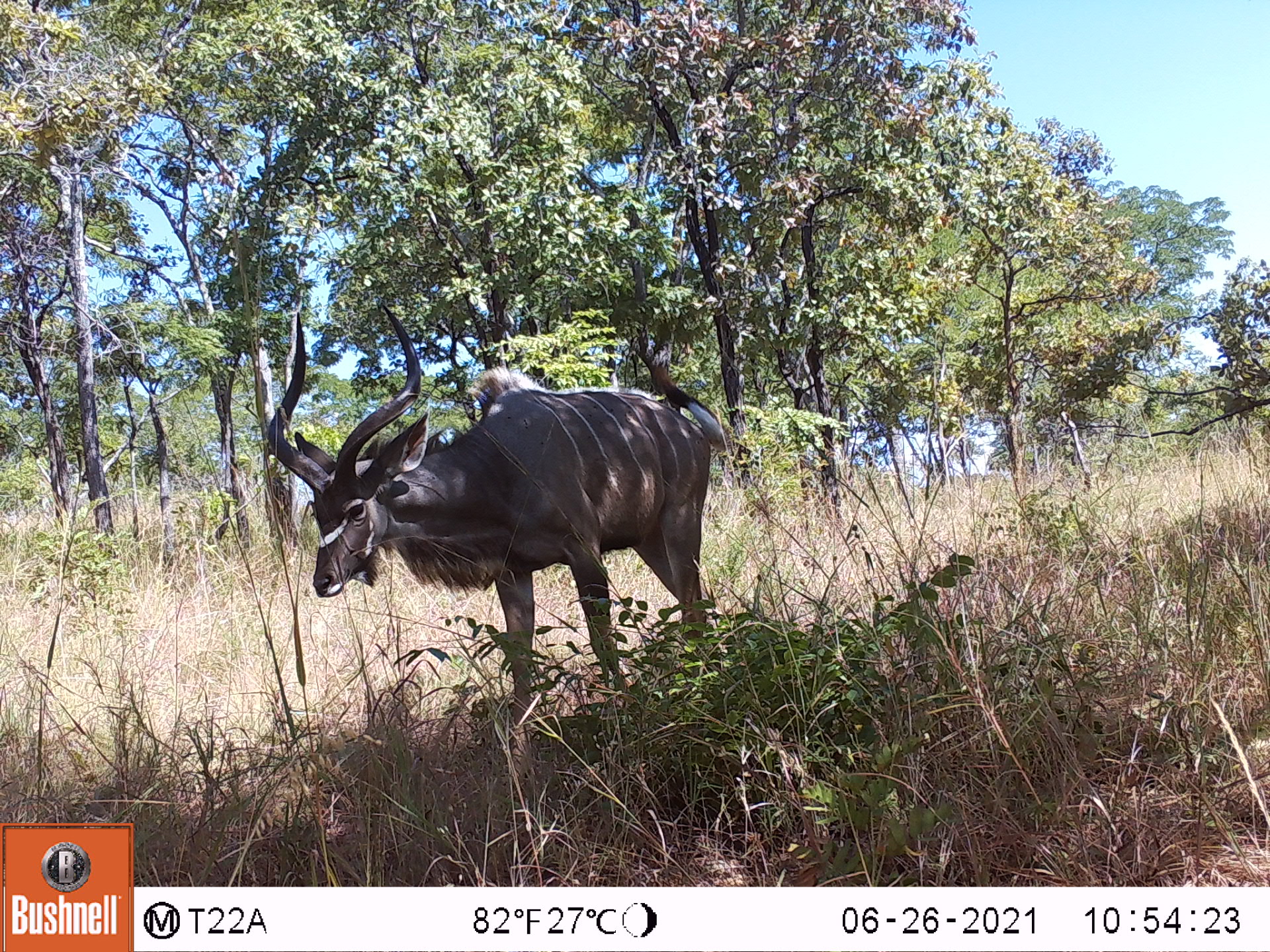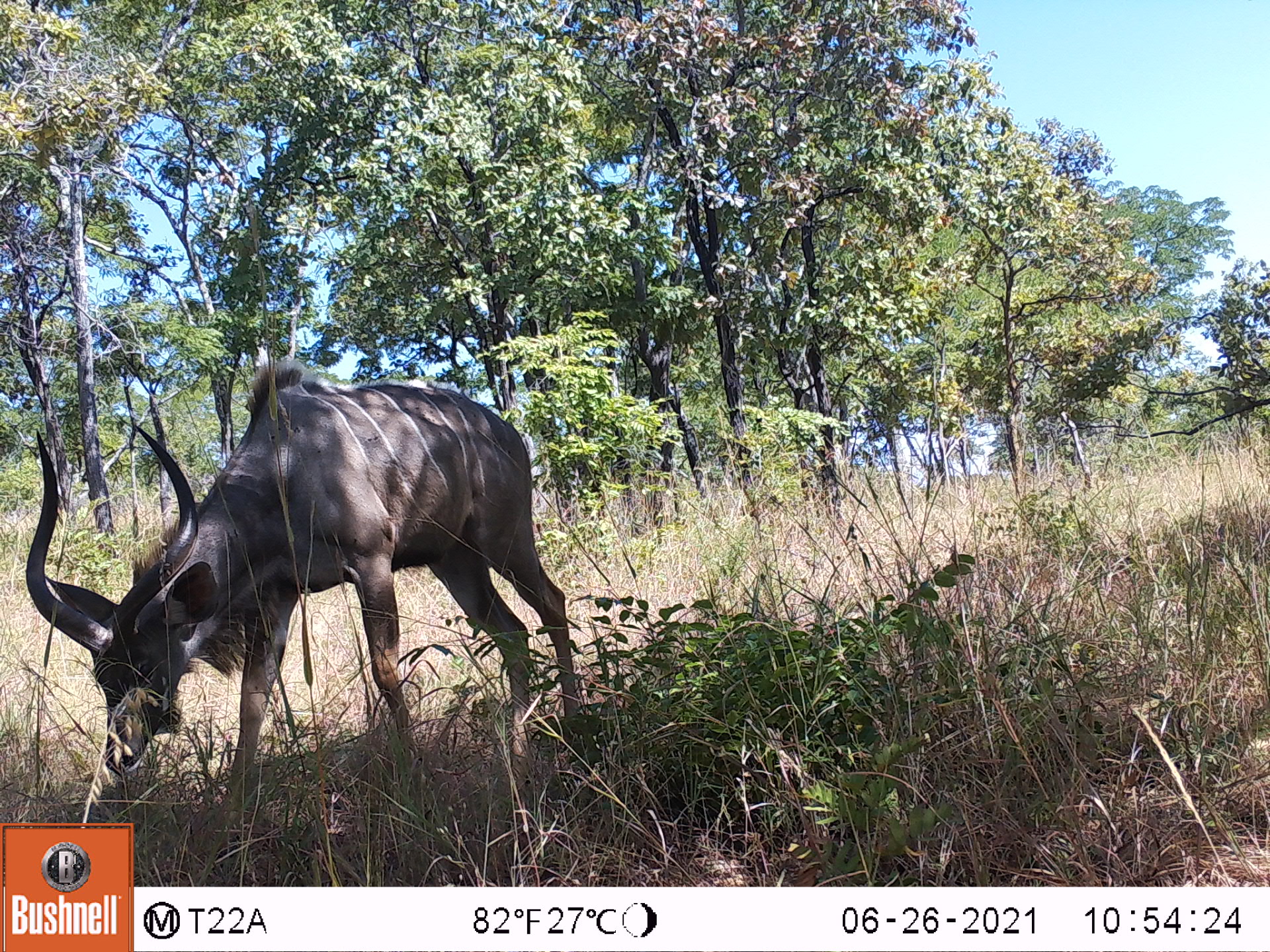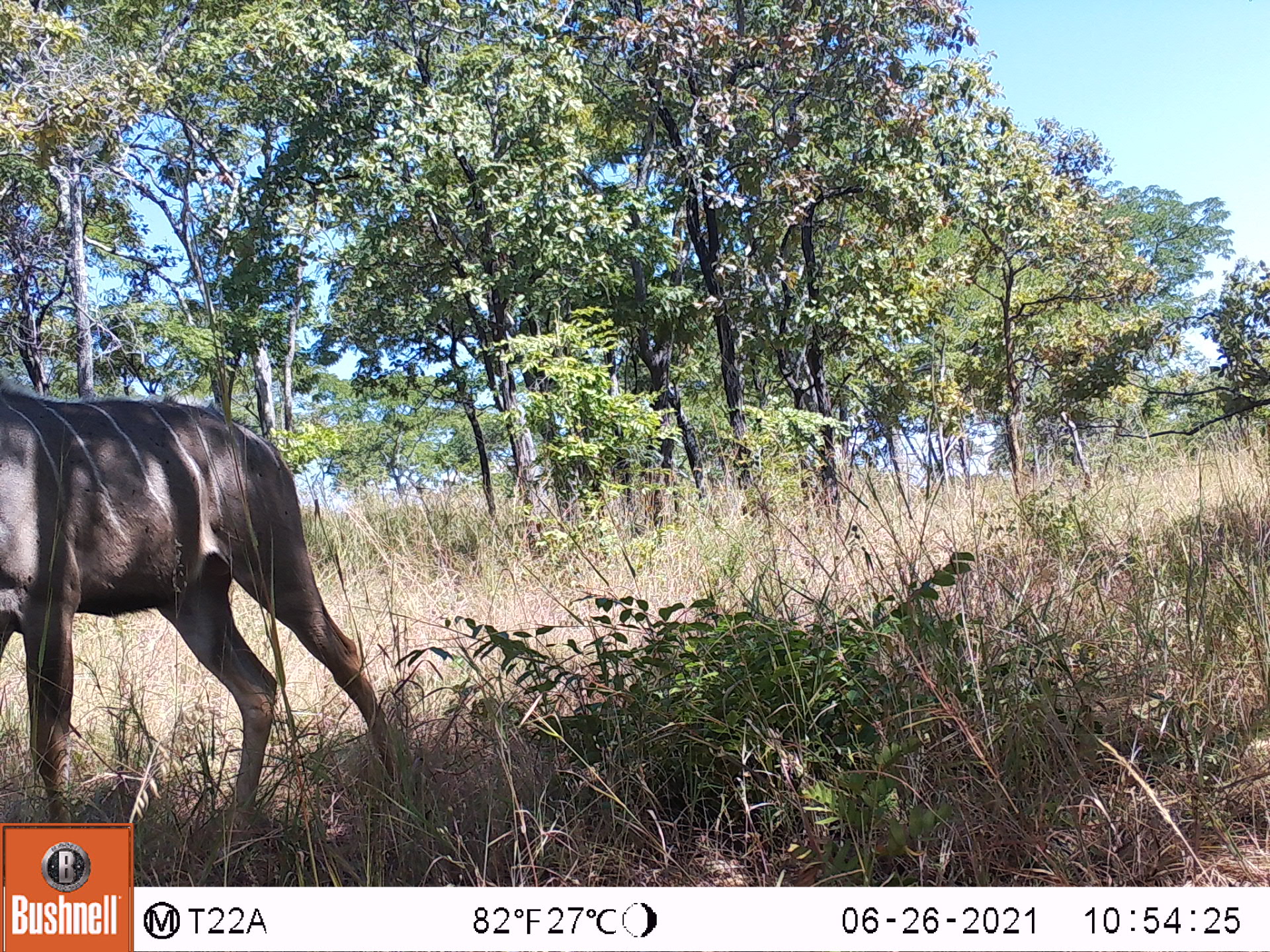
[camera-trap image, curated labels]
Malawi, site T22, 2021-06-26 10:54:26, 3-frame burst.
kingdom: Animalia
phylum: Chordata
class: Mammalia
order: Artiodactyla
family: Bovidae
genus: Tragelaphus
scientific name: Tragelaphus strepsiceros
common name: greater kudu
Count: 1.